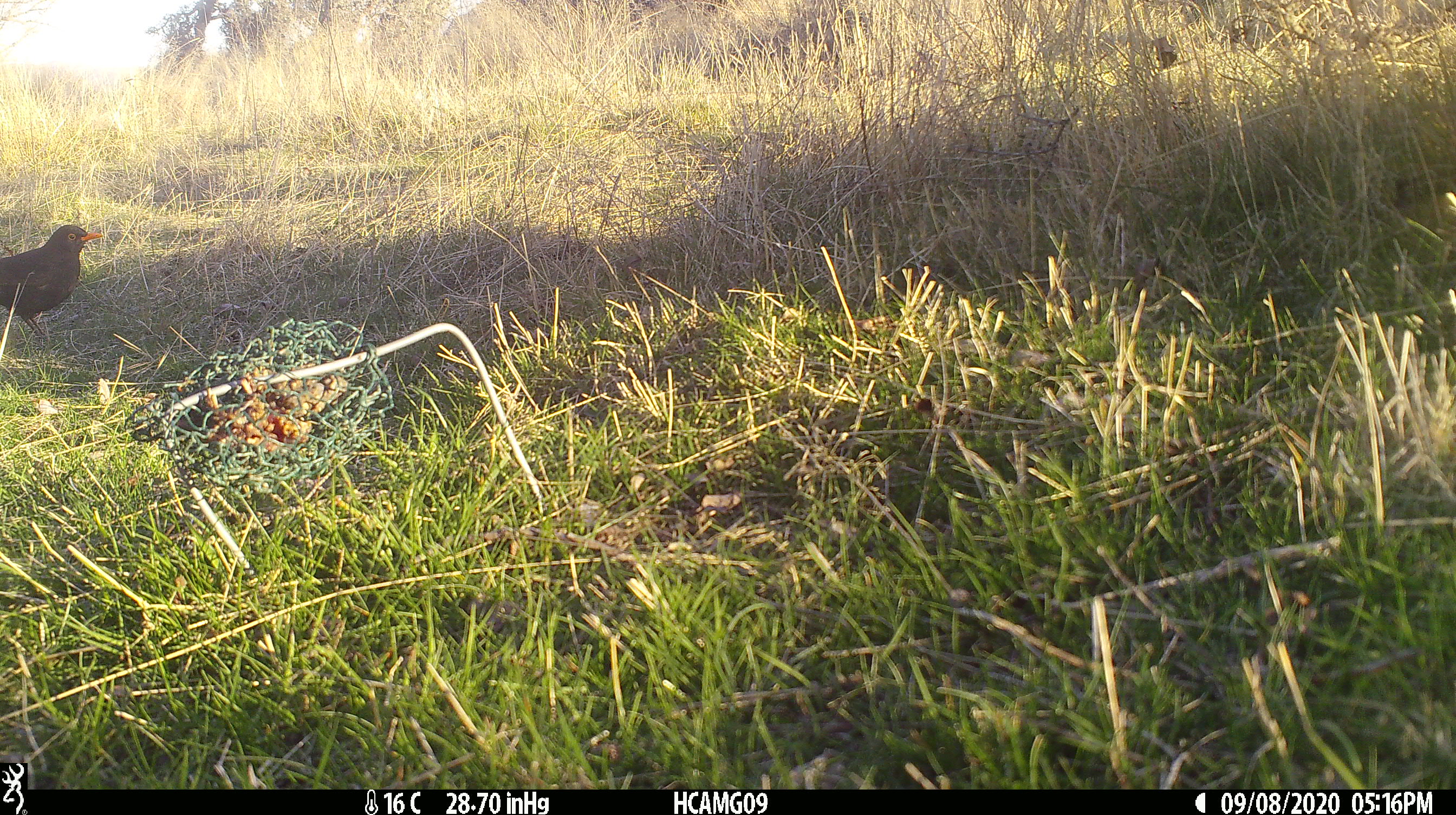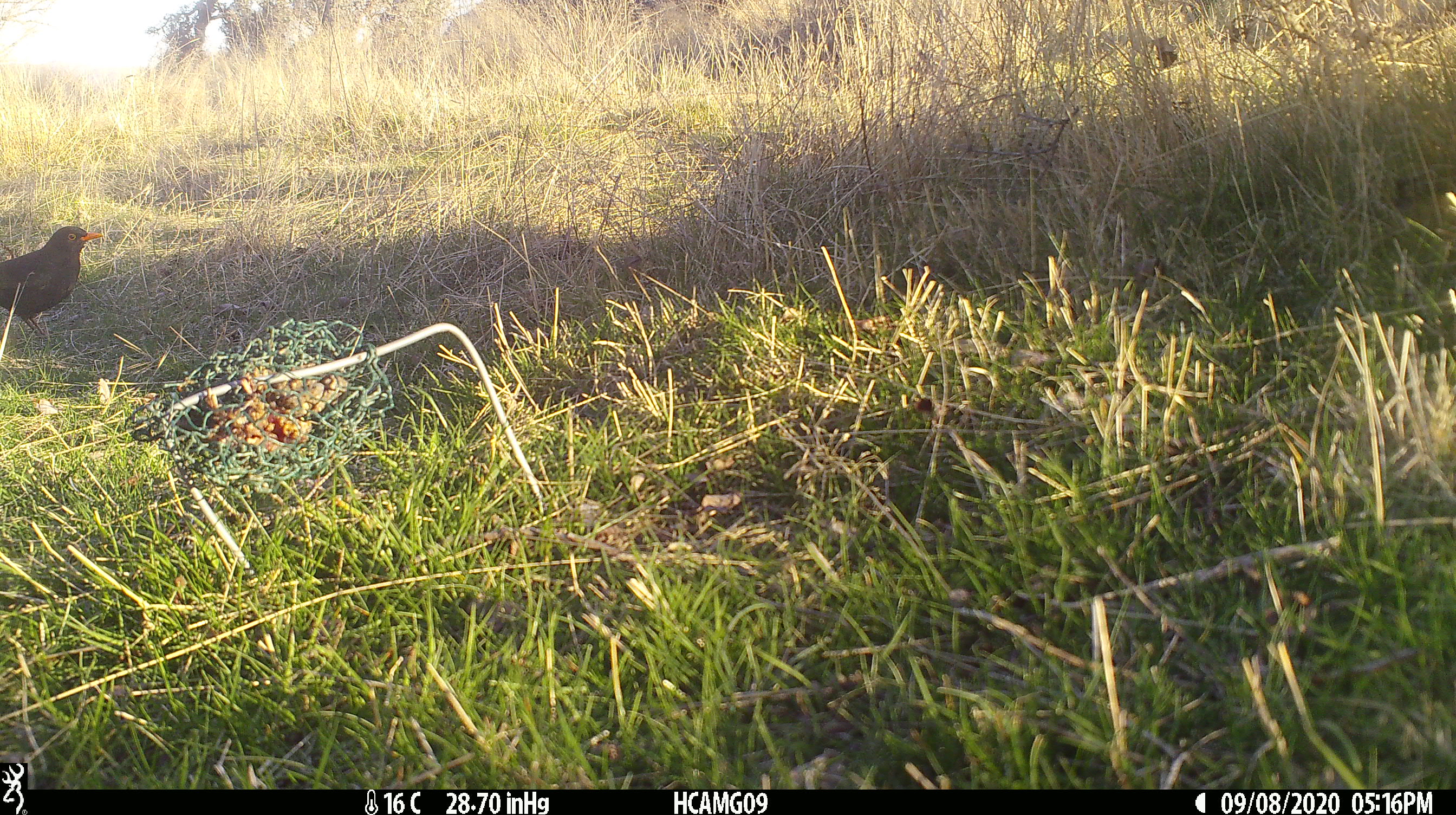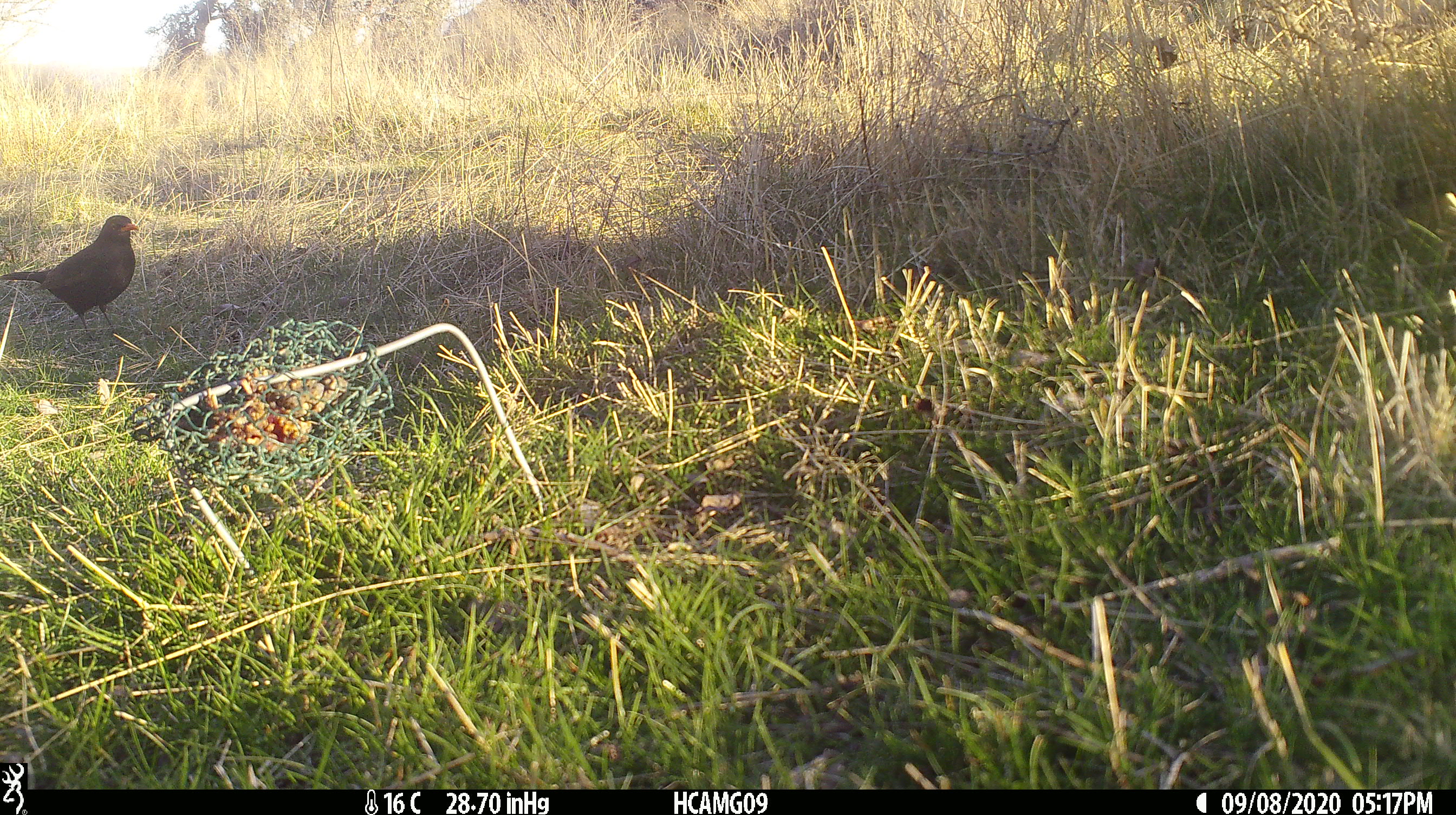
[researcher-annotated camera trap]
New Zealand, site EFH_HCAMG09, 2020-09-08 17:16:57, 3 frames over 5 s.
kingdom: Animalia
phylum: Chordata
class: Aves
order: Passeriformes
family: Turdidae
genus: Turdus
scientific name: Turdus merula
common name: eurasian blackbird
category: blackbird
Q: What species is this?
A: Blackbird (eurasian blackbird) (Turdus merula).